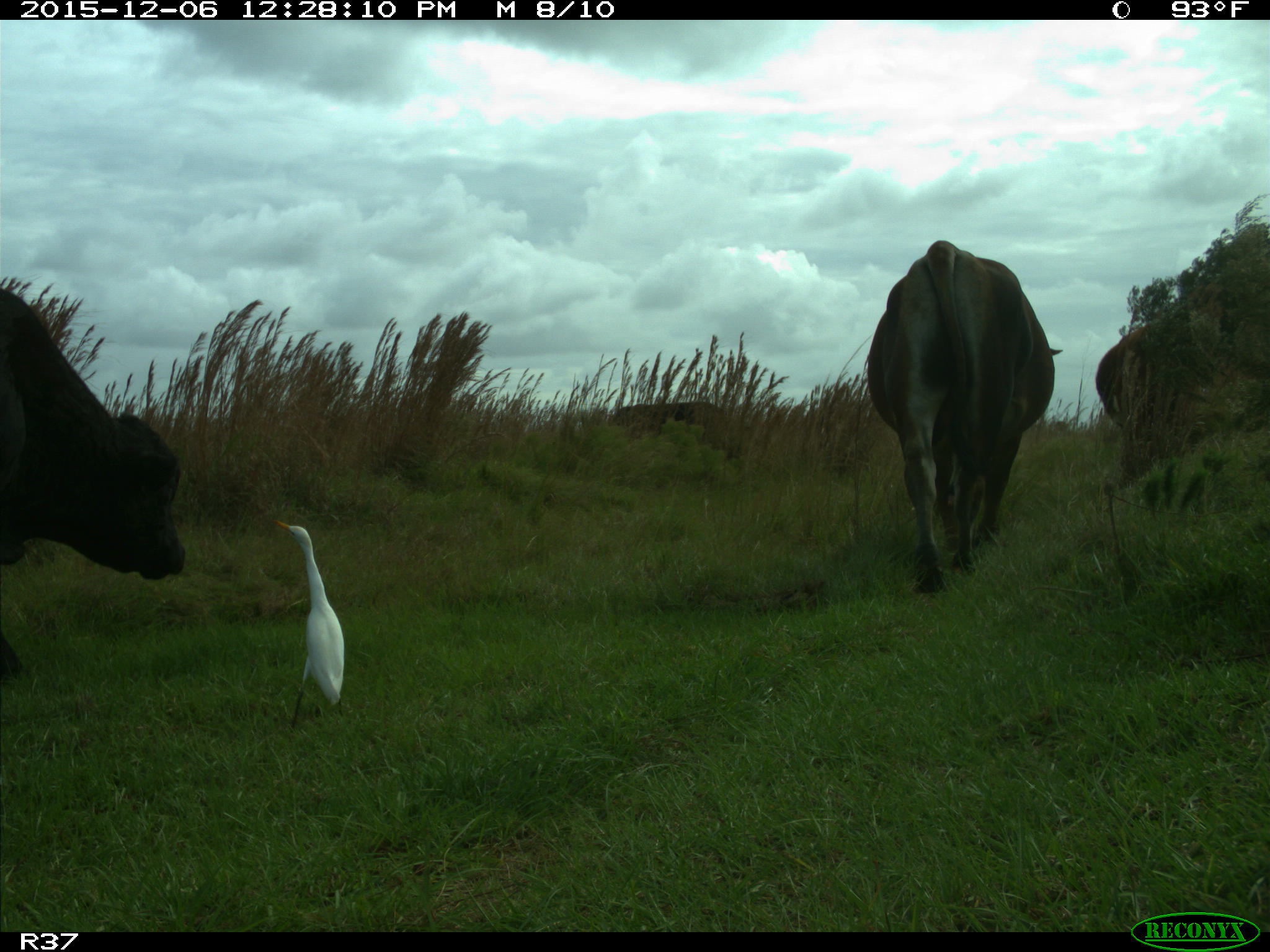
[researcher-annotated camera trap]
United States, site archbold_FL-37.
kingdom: Animalia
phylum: Chordata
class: Mammalia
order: Artiodactyla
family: Bovidae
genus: Bos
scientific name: Bos taurus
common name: domestic cow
Bos taurus (domestic cow).